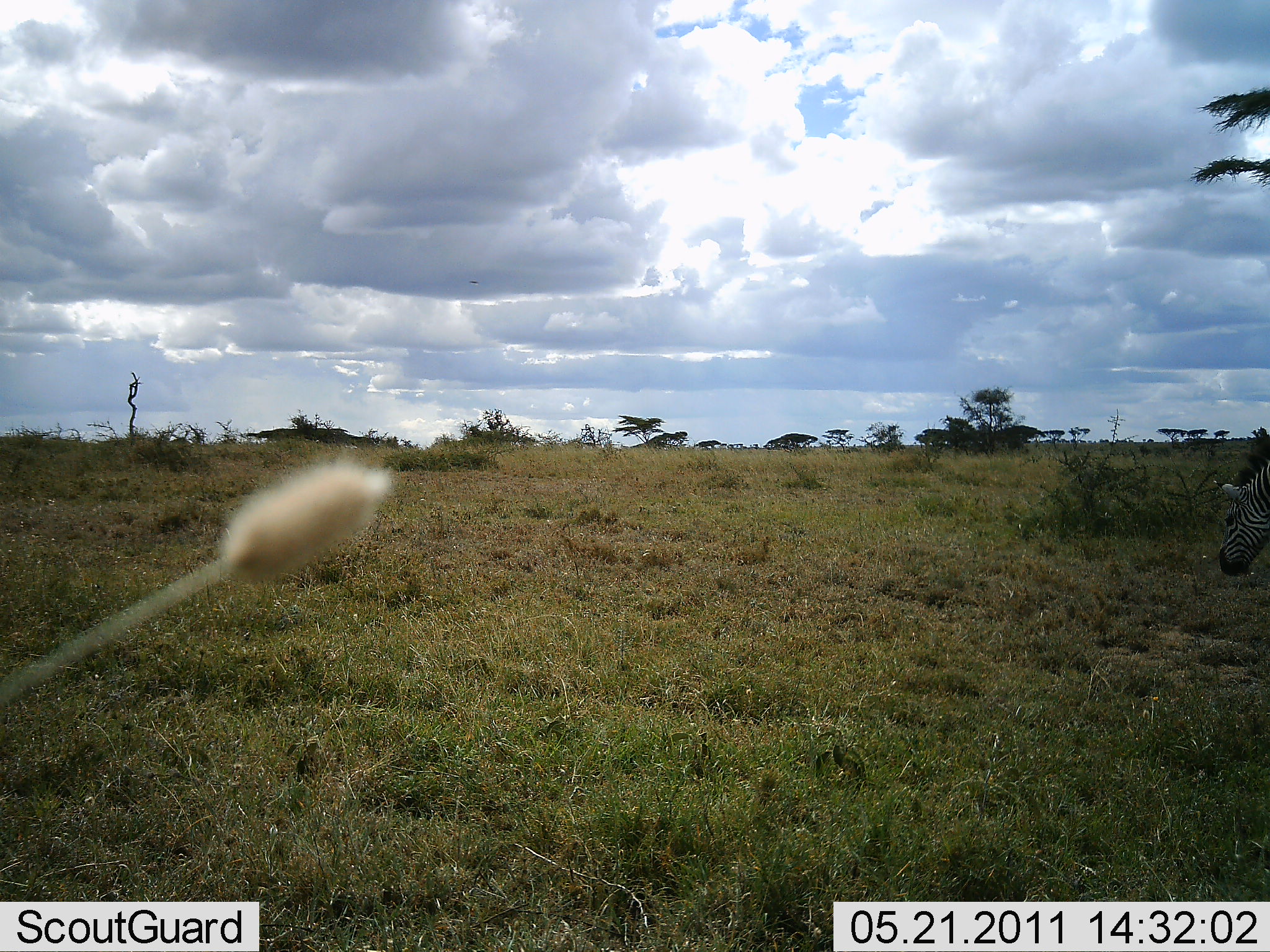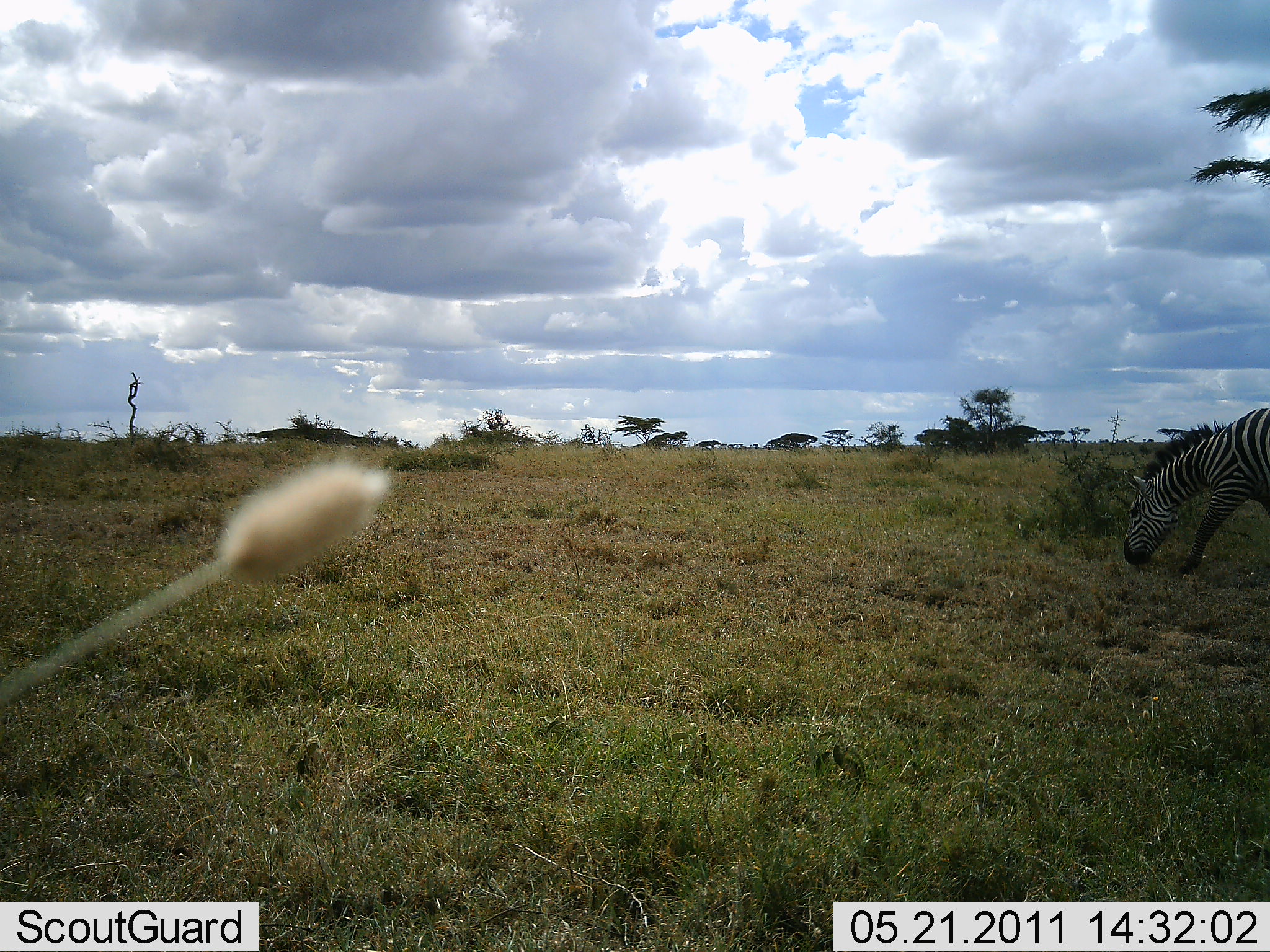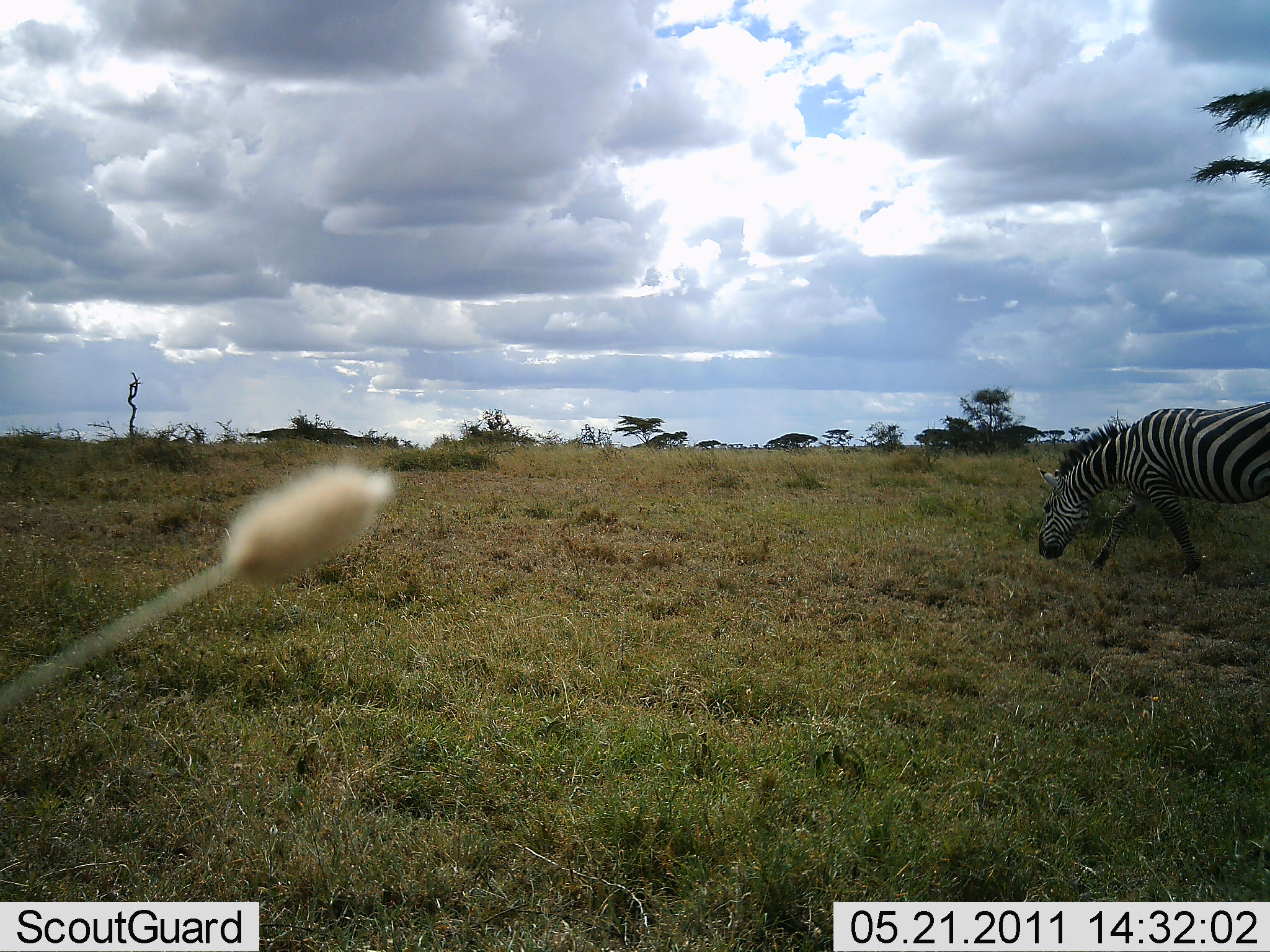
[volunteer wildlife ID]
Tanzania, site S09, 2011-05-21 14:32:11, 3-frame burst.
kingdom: Animalia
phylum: Chordata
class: Mammalia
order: Perissodactyla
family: Equidae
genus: Equus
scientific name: Equus quagga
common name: plains zebra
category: zebra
Zebra (plains zebra) (Equus quagga), count 1. Behavior (volunteer vote fractions): standing 0%, resting 0%, moving 62%, interacting 0%. Young present (vote fraction): 0%. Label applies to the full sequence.